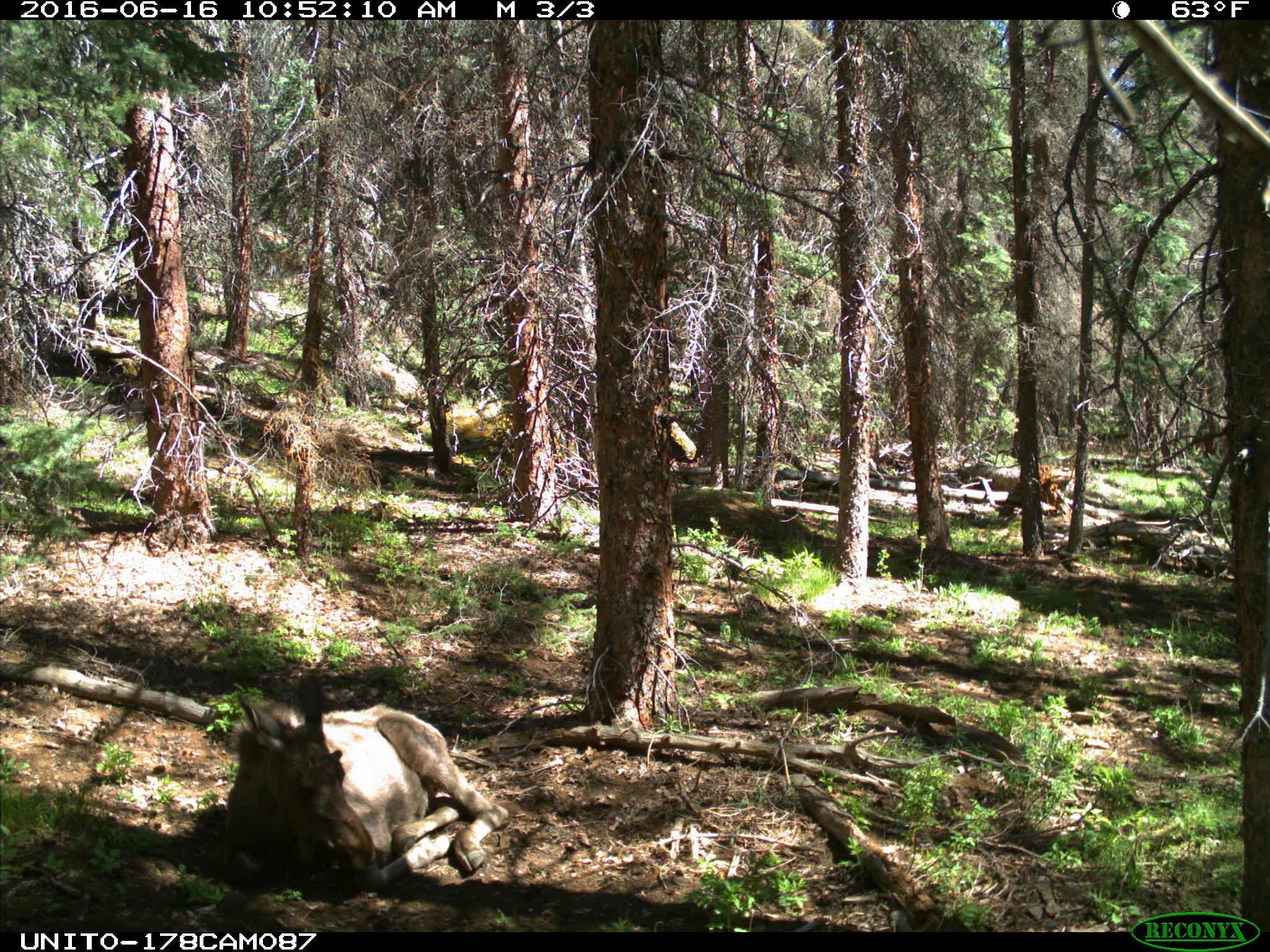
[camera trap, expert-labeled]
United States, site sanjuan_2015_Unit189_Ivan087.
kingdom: Animalia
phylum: Chordata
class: Mammalia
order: Artiodactyla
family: Cervidae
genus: Alces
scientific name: Alces alces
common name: moose